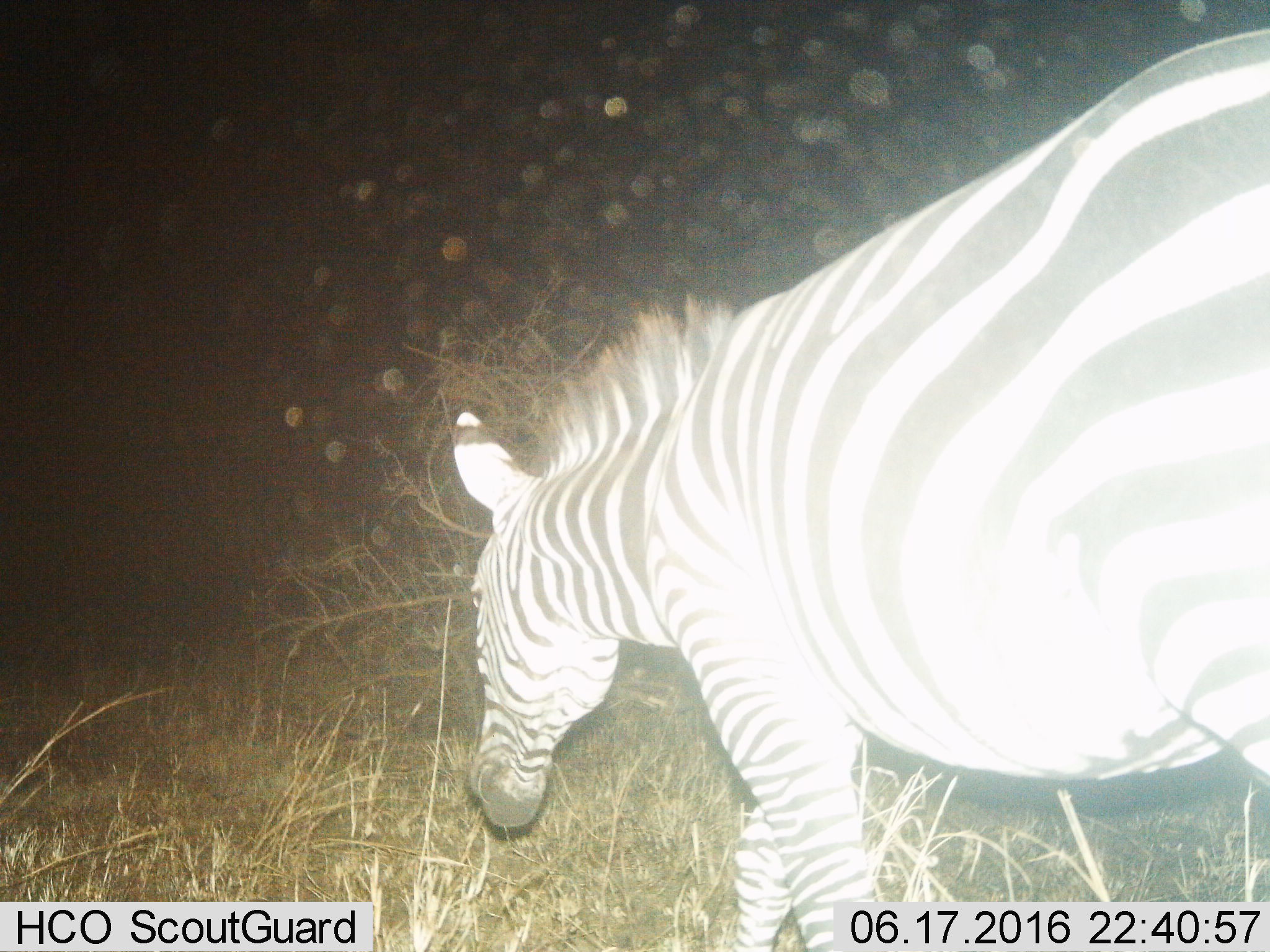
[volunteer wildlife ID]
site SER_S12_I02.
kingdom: Animalia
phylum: Chordata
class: Mammalia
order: Perissodactyla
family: Equidae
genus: Equus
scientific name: Equus quagga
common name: plains zebra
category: zebraplains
Zebraplains (plains zebra) (Equus quagga), count 1. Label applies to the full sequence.